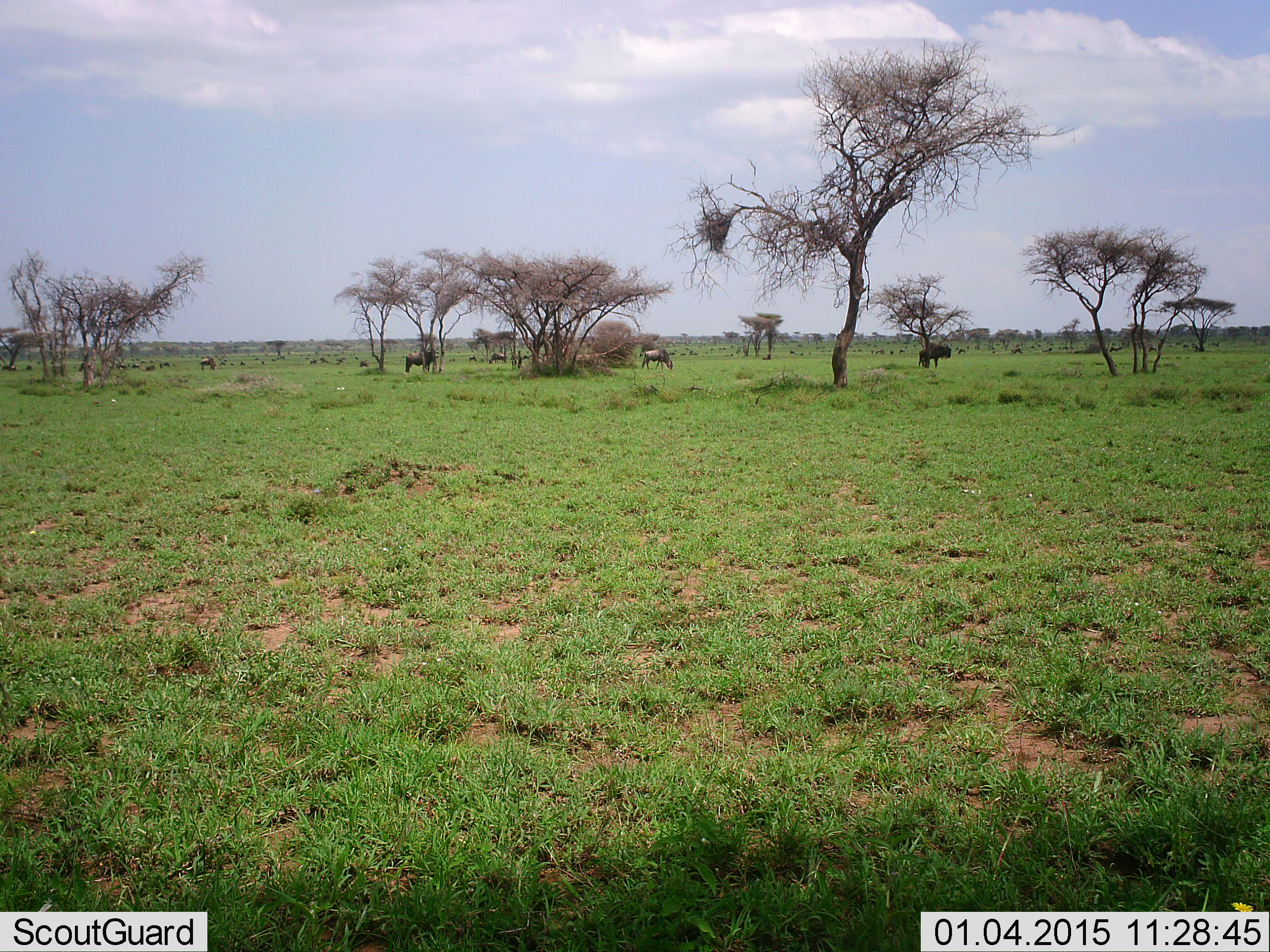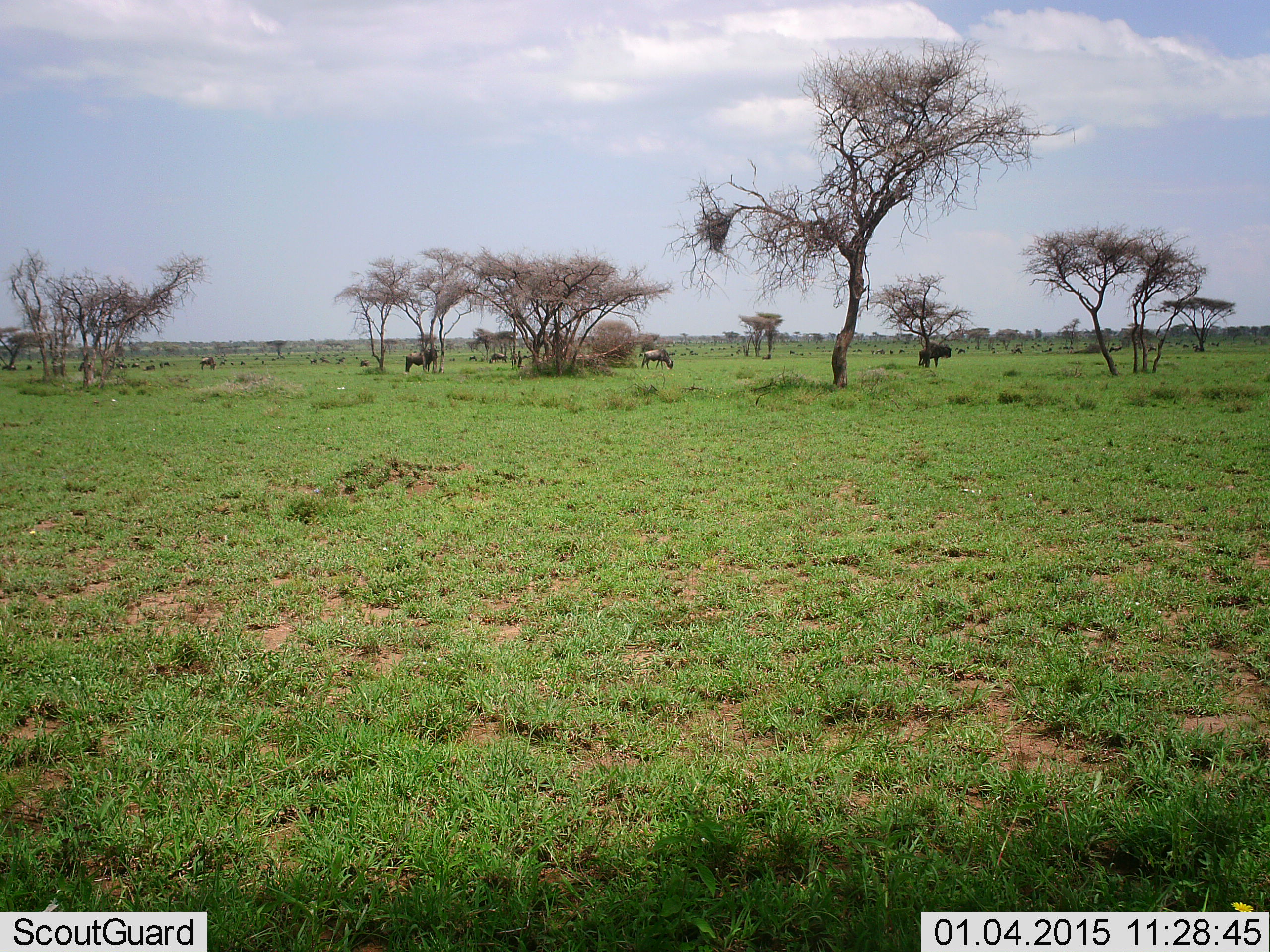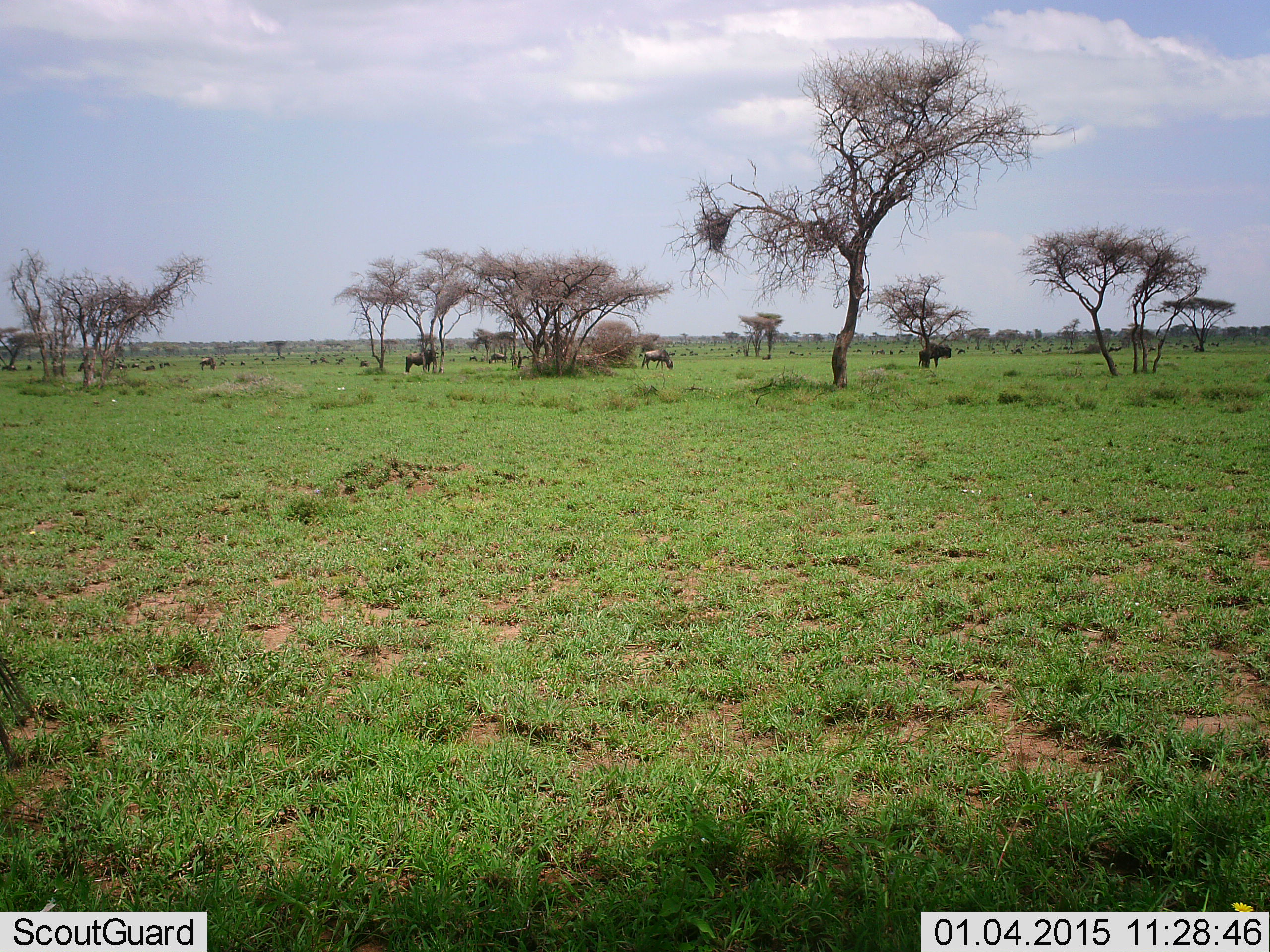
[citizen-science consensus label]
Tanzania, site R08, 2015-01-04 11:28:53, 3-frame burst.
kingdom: Animalia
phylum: Chordata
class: Mammalia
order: Artiodactyla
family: Bovidae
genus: Connochaetes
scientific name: Connochaetes taurinus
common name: blue wildebeest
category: wildebeest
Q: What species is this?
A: Wildebeest (blue wildebeest) (Connochaetes taurinus).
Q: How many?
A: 11-50.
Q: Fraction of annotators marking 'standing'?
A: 80%.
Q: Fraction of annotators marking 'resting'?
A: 10%.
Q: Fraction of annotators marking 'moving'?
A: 10%.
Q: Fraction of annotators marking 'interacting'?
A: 10%.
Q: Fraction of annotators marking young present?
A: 0%.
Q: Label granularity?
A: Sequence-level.